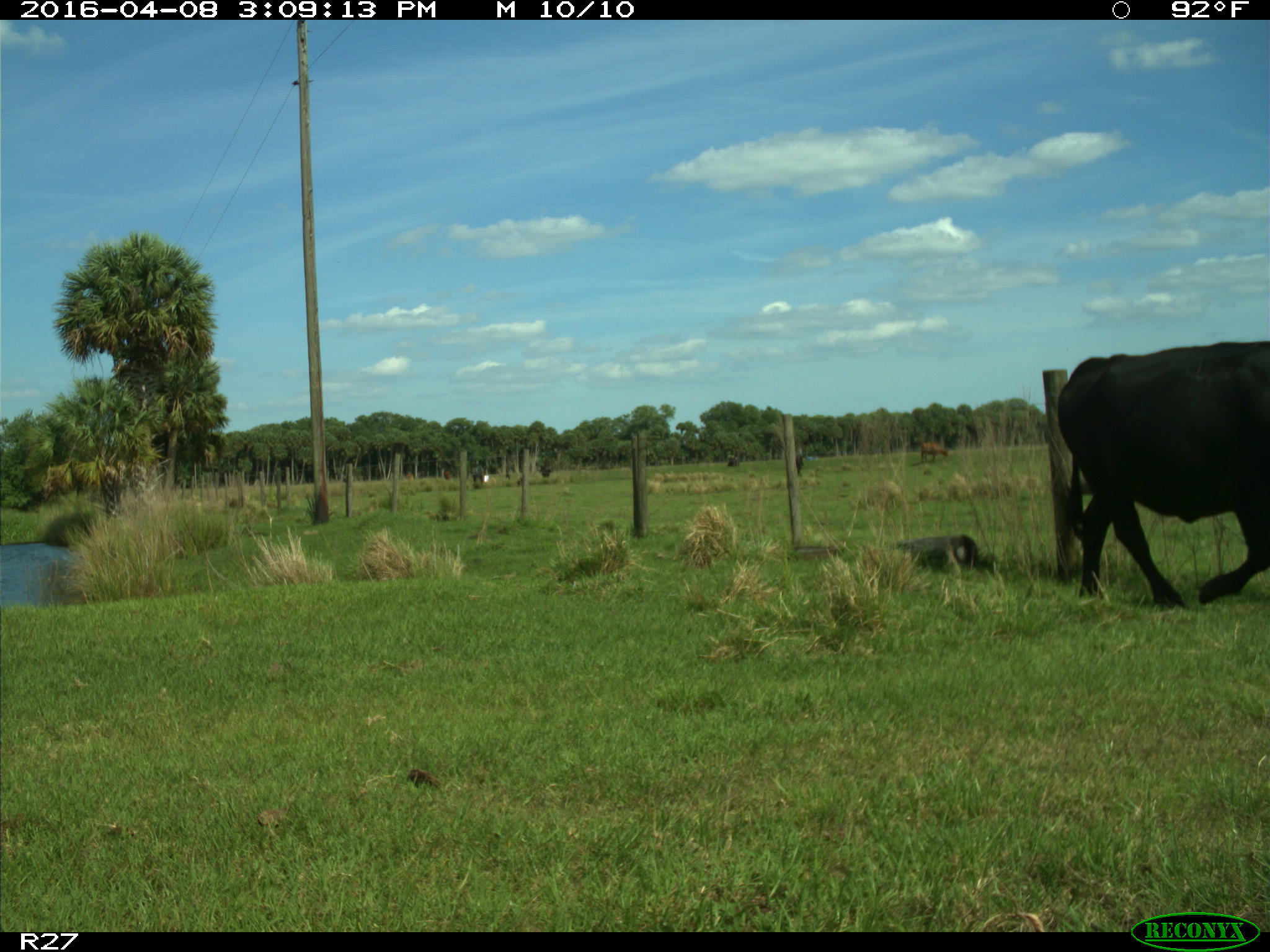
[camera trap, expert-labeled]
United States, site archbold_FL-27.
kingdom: Animalia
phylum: Chordata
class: Mammalia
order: Artiodactyla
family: Bovidae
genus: Bos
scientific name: Bos taurus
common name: domestic cow